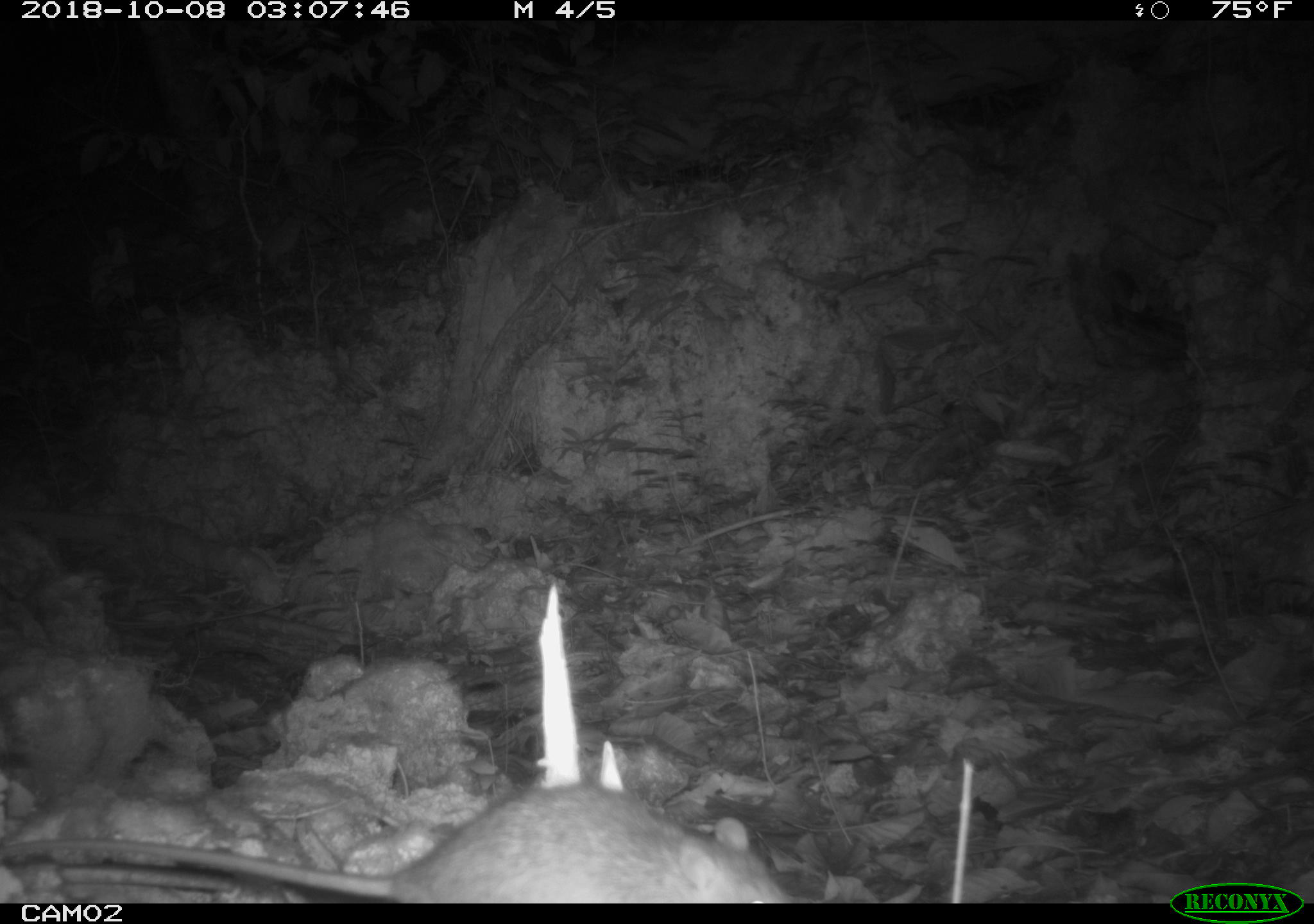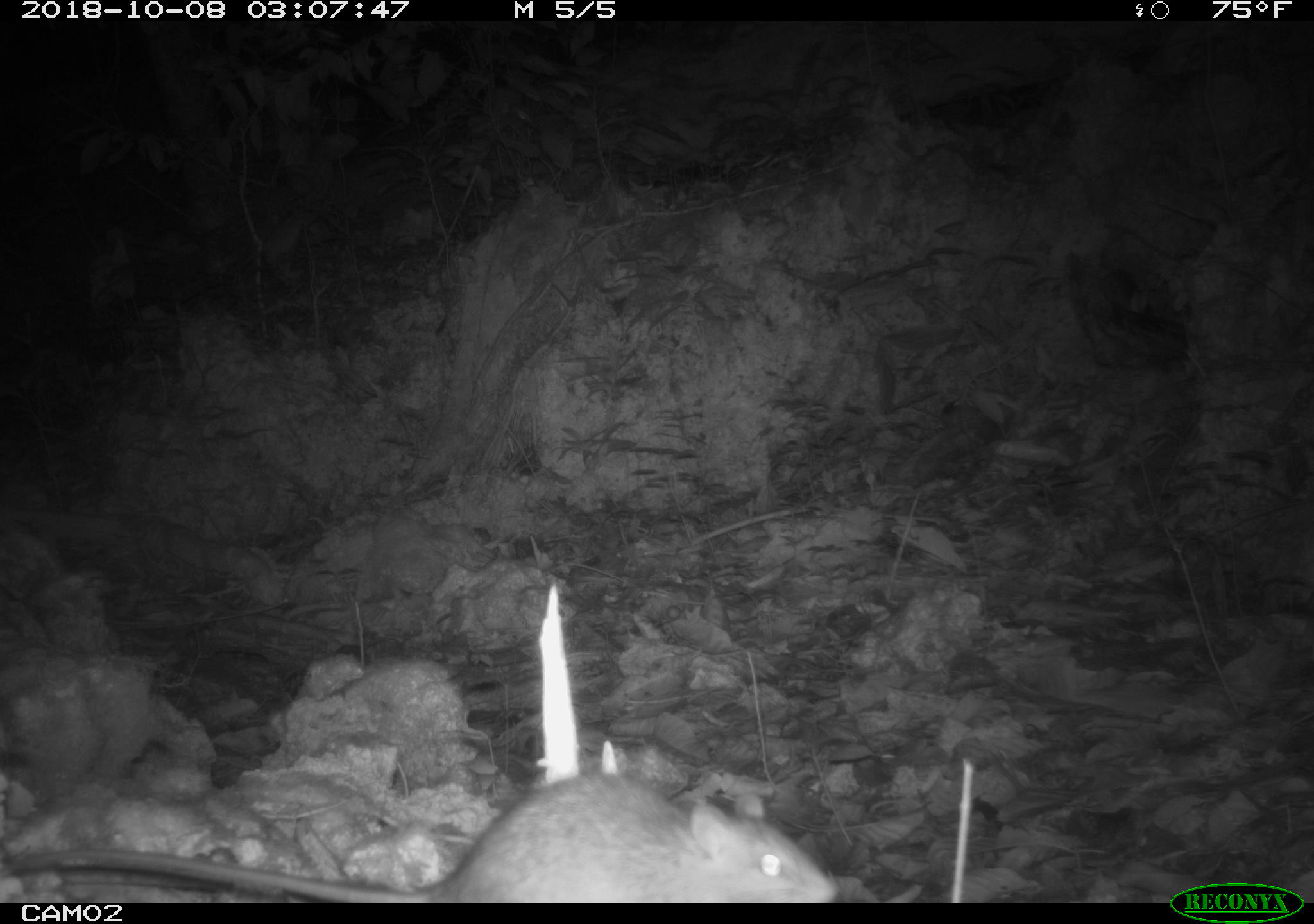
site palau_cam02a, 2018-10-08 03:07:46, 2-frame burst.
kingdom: Animalia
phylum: Chordata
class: Mammalia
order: Rodentia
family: Muridae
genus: Rattus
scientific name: Rattus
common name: rat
Rat (Rattus).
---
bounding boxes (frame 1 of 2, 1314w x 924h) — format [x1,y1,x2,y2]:
rat: [13,774,794,903]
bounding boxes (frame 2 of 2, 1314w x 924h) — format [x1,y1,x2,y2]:
rat: [8,758,834,902]